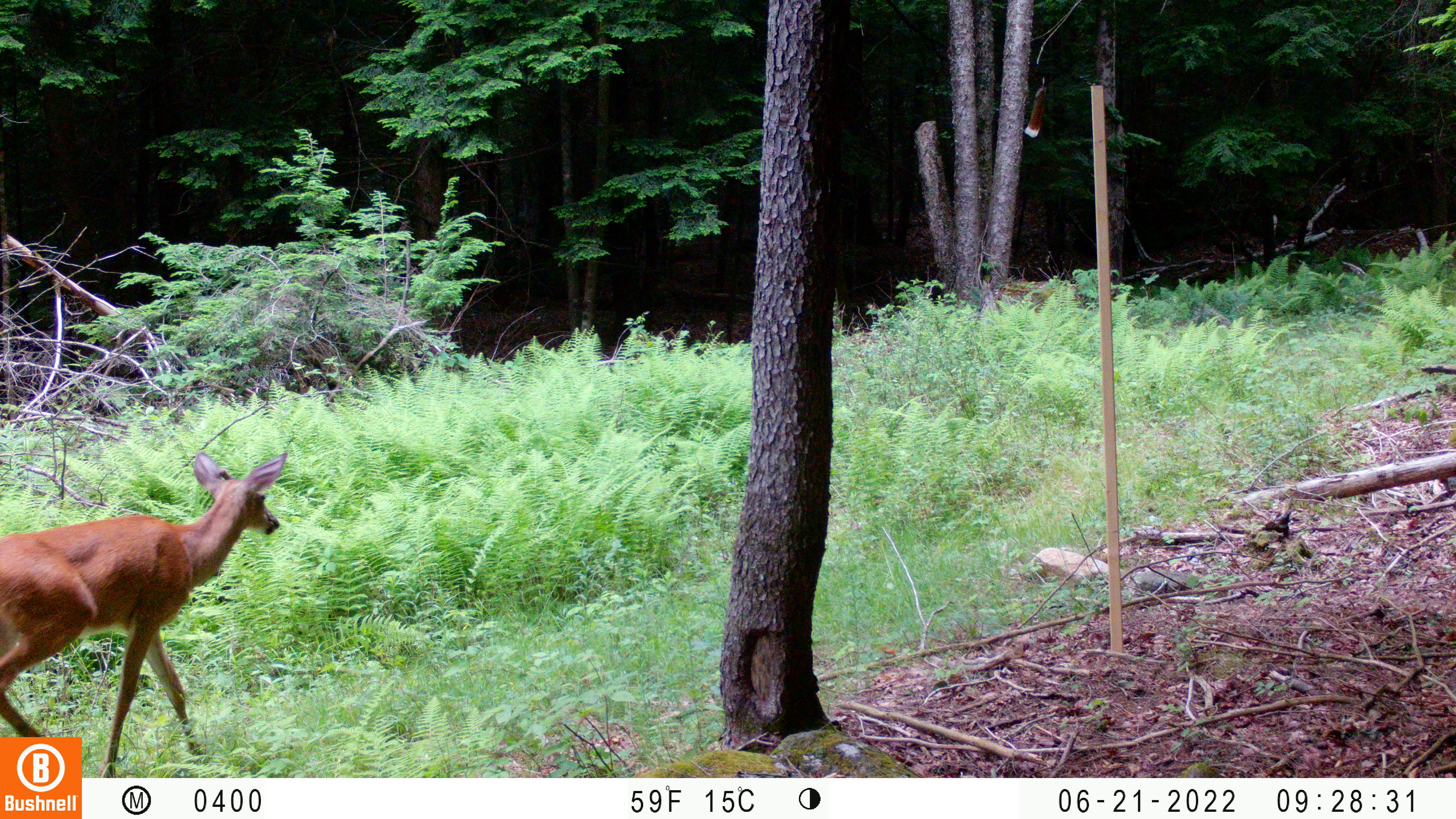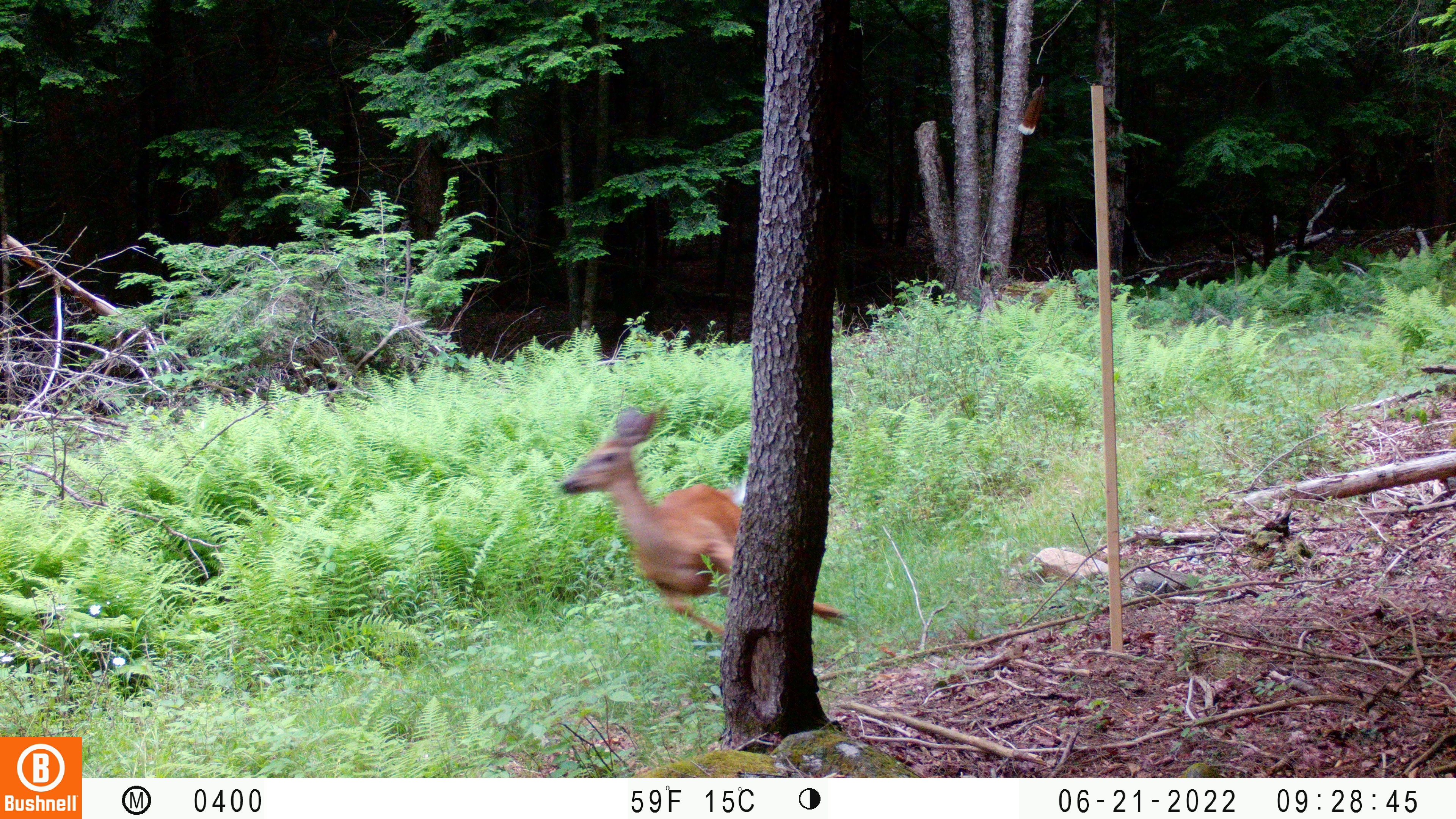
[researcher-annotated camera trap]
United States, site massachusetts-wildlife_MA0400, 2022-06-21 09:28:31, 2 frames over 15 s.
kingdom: Animalia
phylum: Chordata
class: Mammalia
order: Artiodactyla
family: Cervidae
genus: Odocoileus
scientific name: Odocoileus virginianus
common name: white-tailed deer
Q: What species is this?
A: White-tailed deer (Odocoileus virginianus).